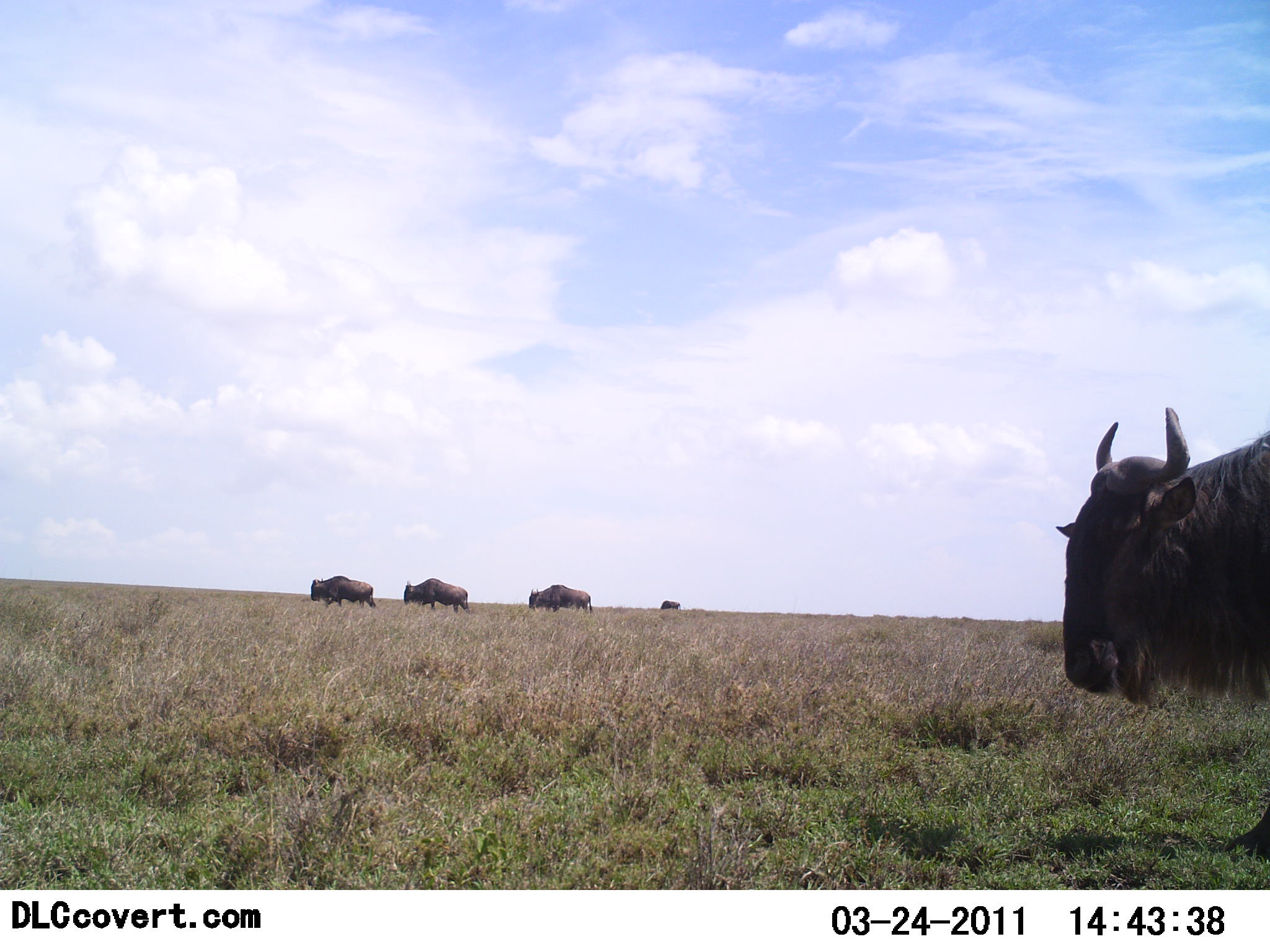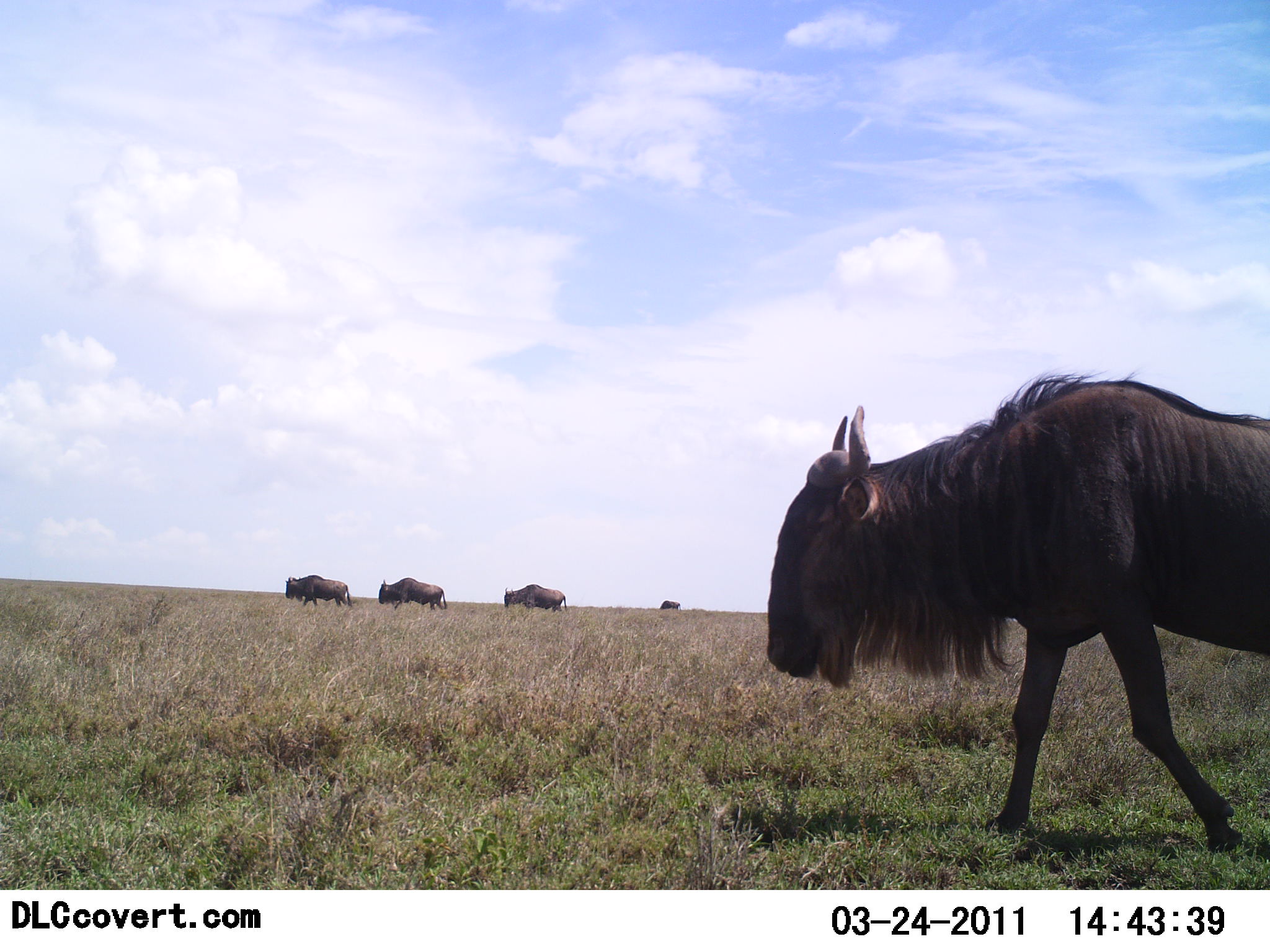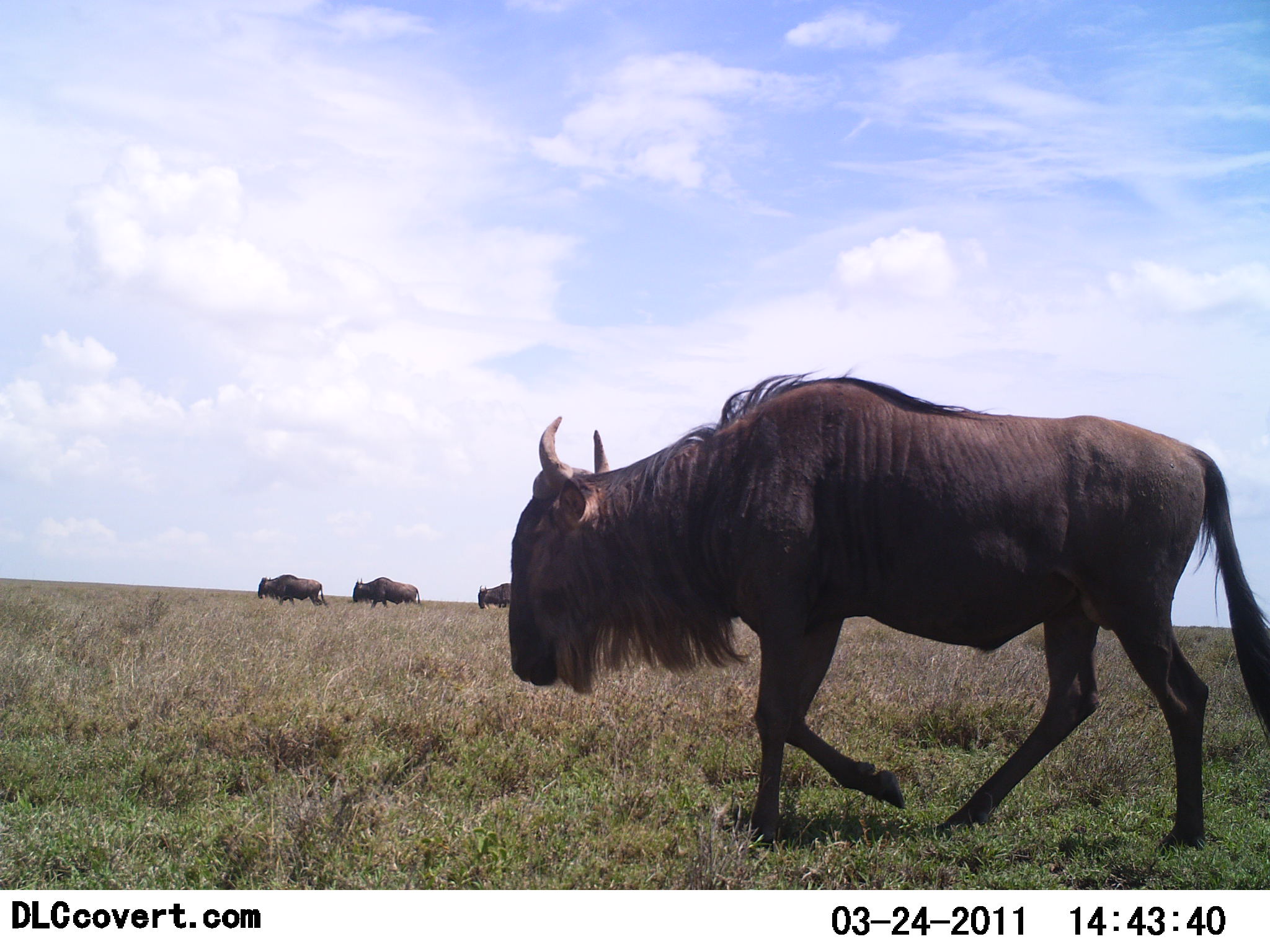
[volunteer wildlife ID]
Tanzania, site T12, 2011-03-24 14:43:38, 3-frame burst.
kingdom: Animalia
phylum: Chordata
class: Mammalia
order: Artiodactyla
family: Bovidae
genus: Connochaetes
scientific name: Connochaetes taurinus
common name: blue wildebeest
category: wildebeest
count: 5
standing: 0%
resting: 0%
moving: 100%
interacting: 0%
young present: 0%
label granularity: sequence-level